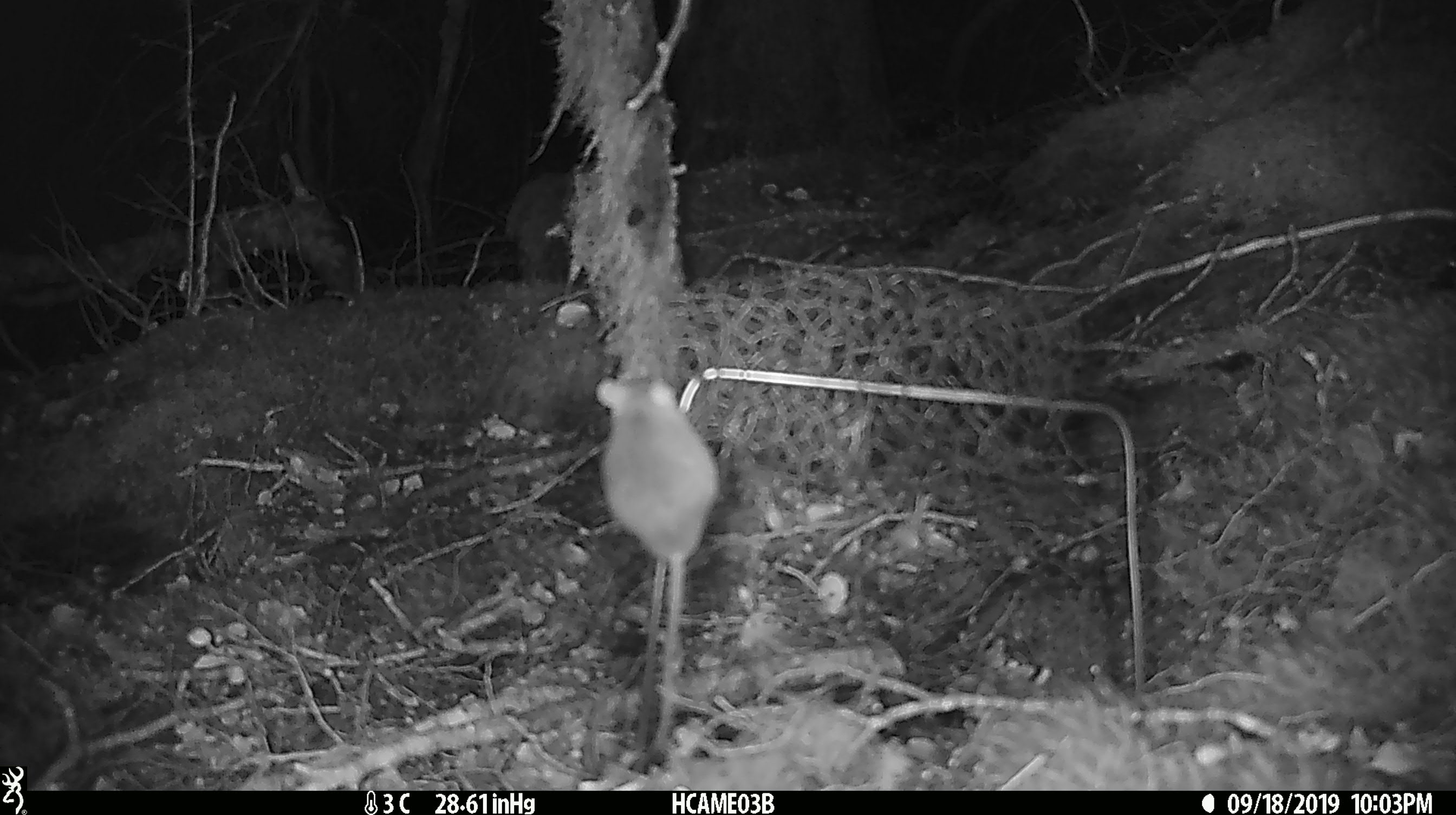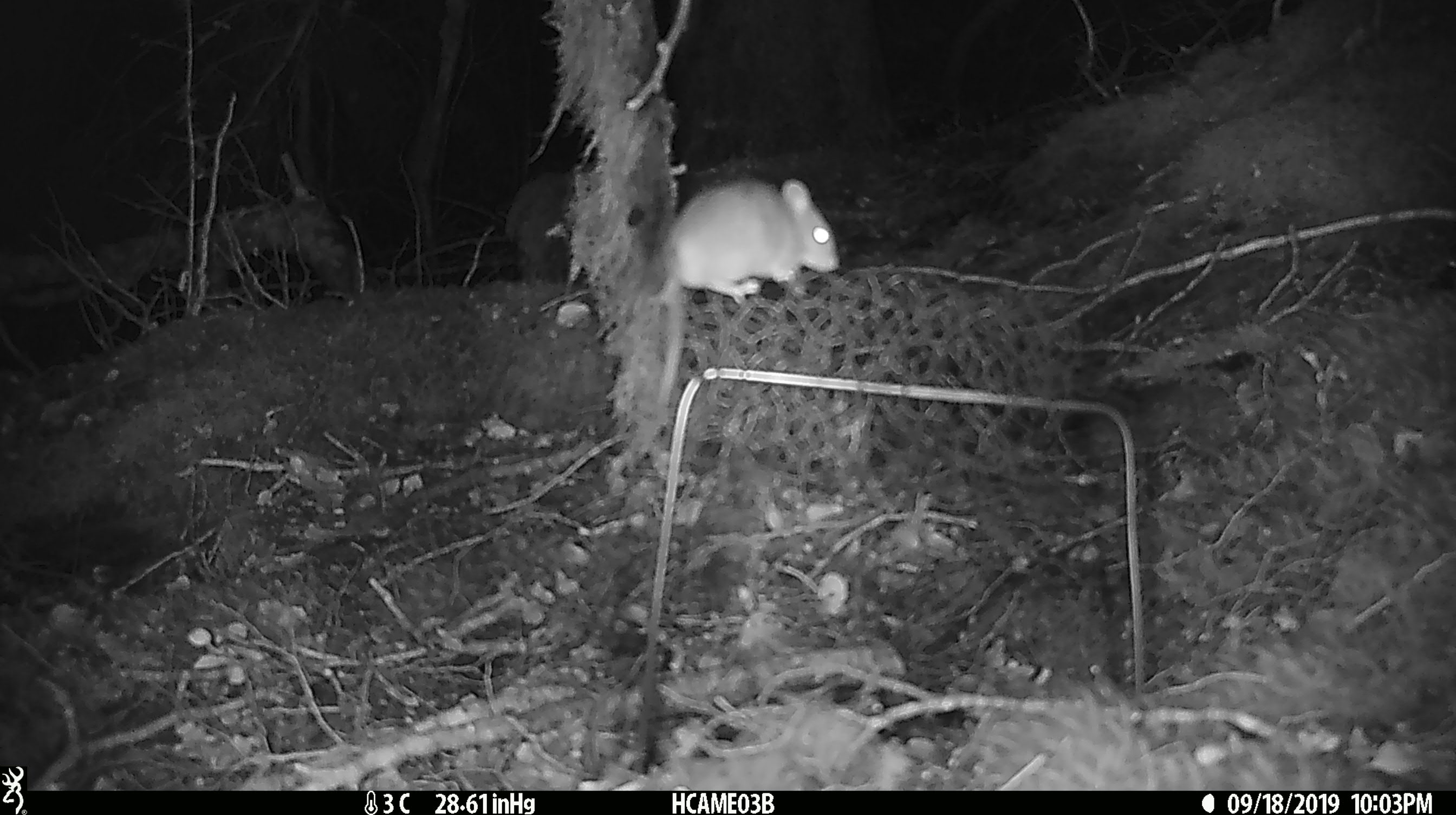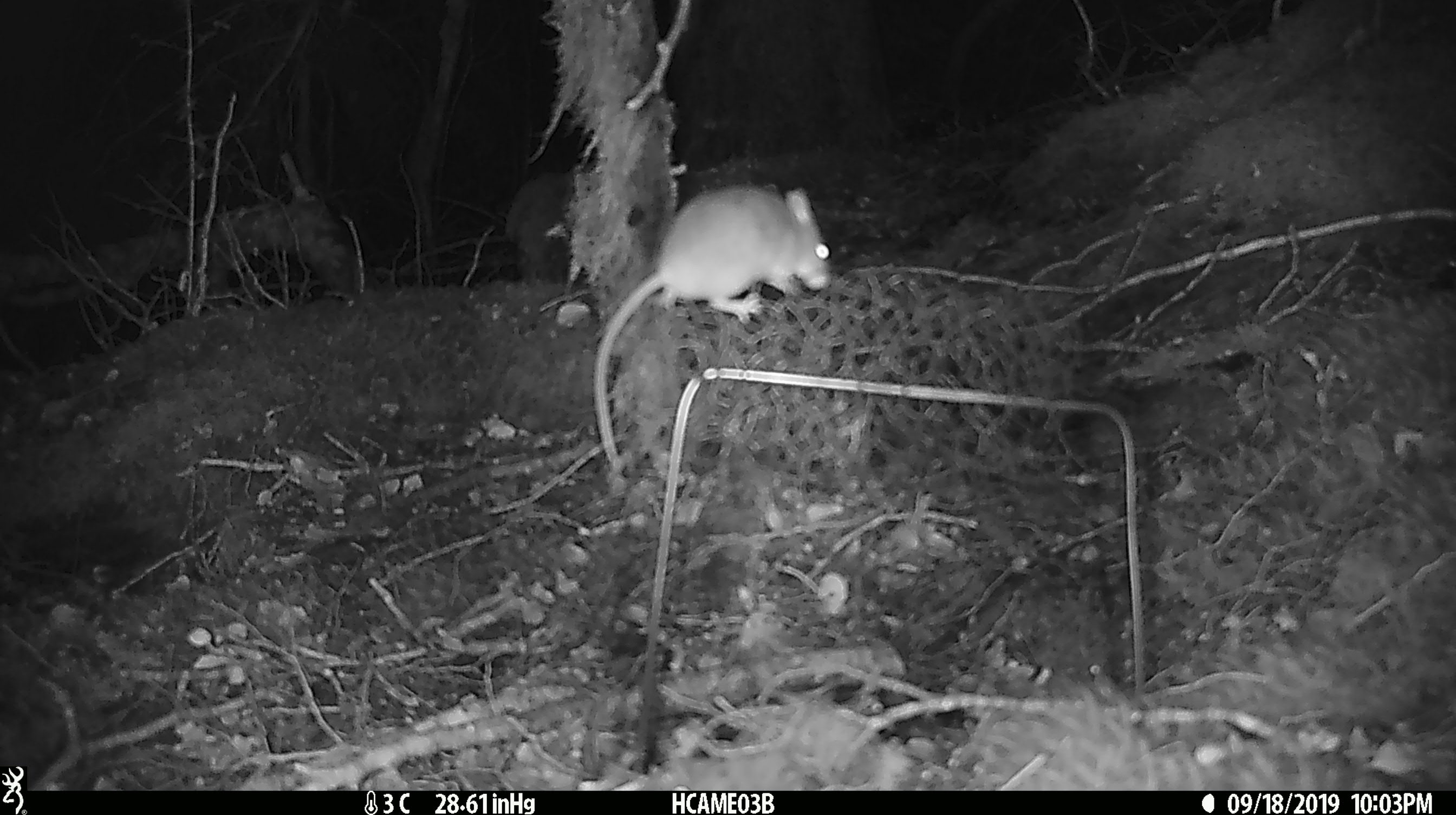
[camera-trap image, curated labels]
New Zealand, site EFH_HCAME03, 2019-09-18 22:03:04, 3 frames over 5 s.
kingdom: Animalia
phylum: Chordata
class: Mammalia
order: Rodentia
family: Muridae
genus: Mus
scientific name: Mus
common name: mouse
Mouse (Mus).